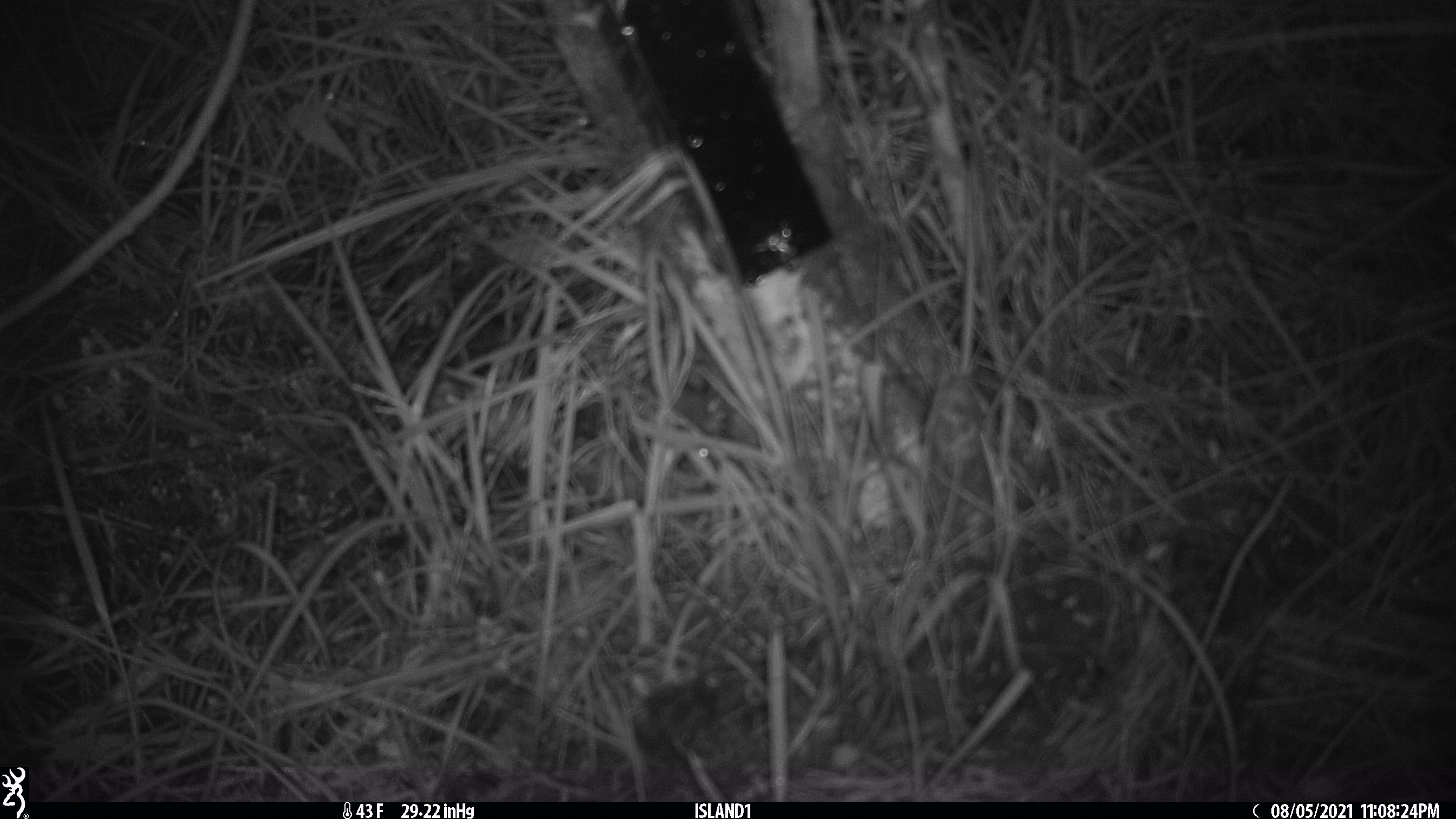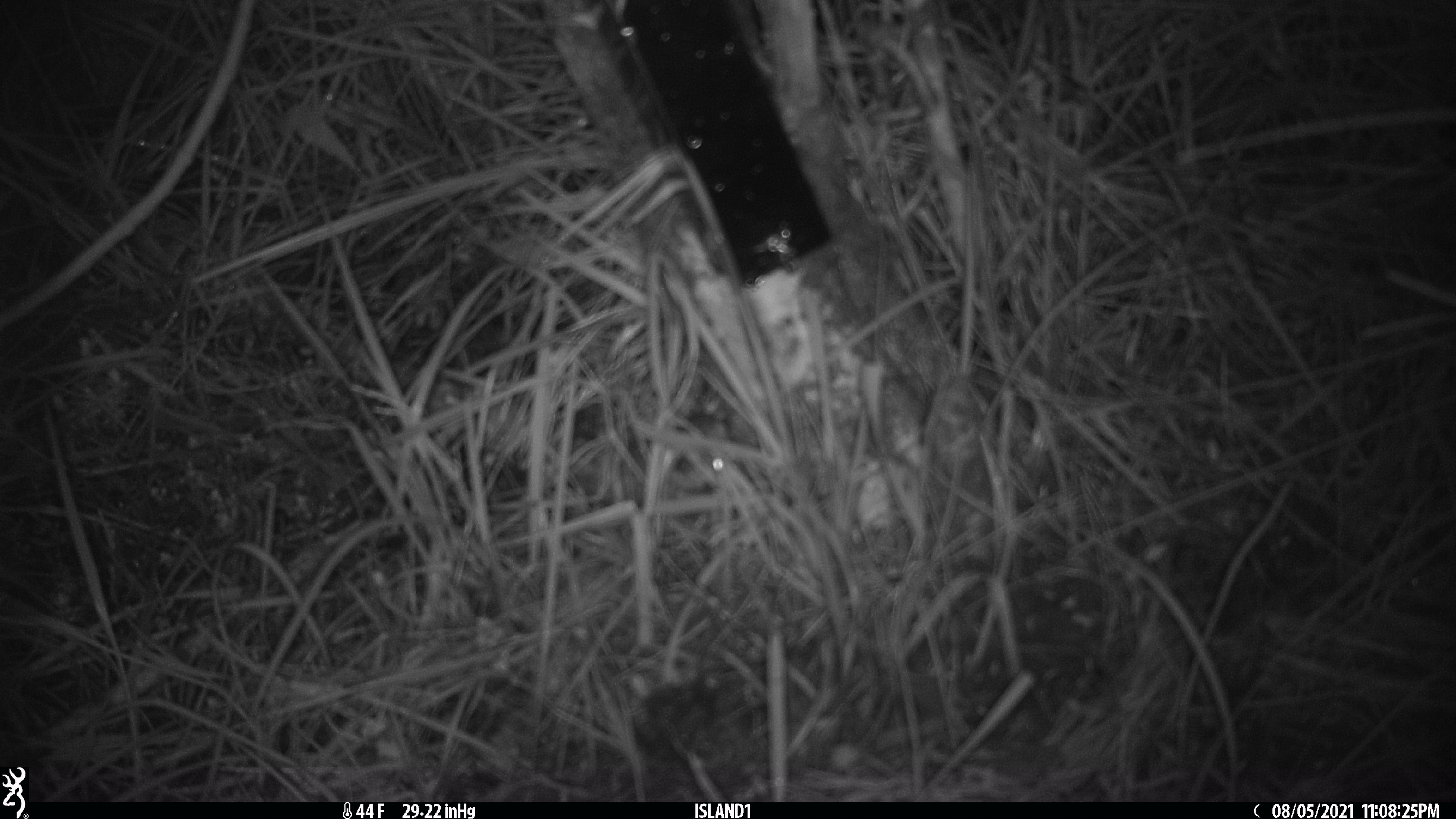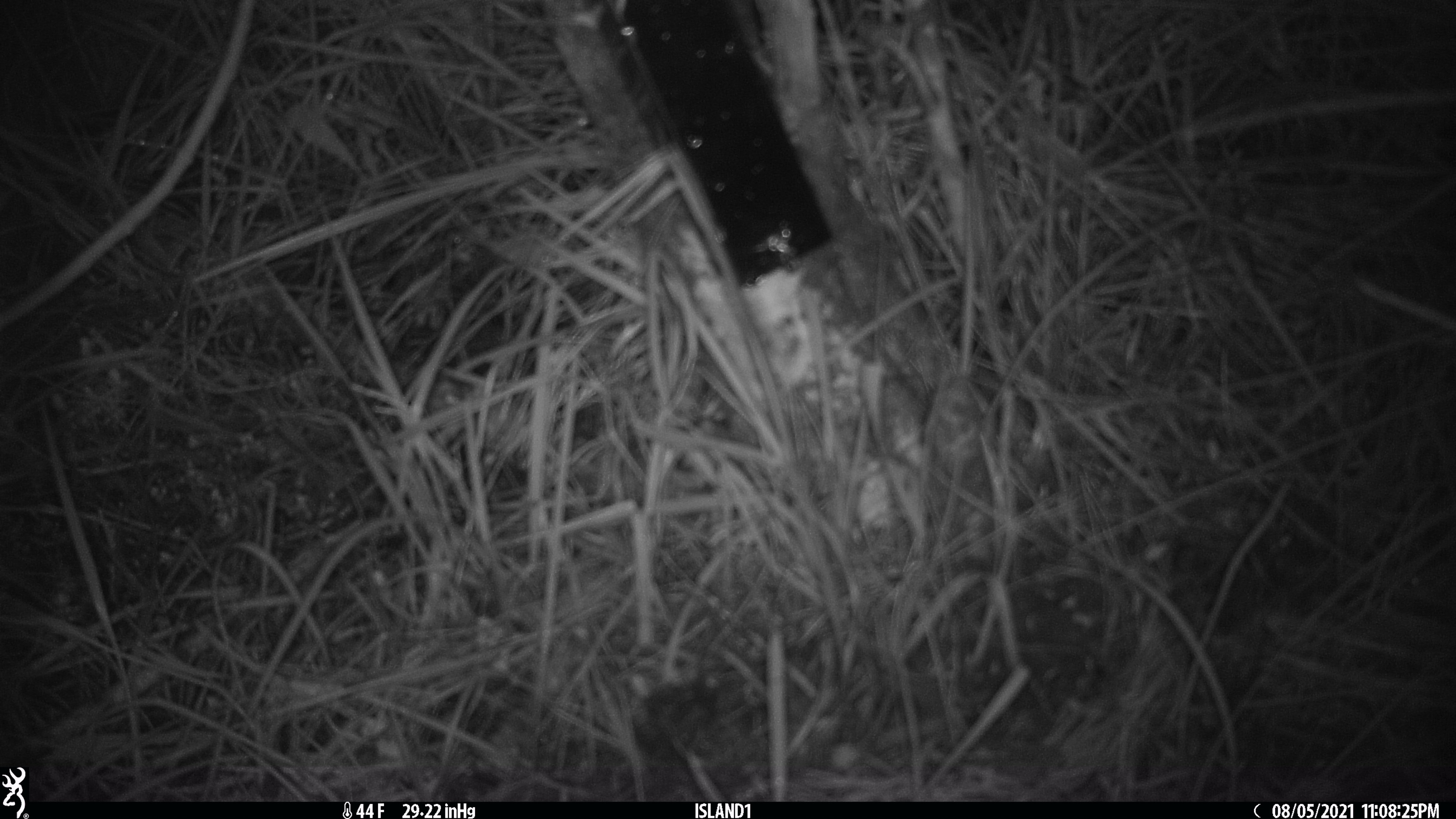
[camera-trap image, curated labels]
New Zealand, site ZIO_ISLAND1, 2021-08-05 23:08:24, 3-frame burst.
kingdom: Animalia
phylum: Chordata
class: Mammalia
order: Rodentia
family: Muridae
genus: Mus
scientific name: Mus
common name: mouse